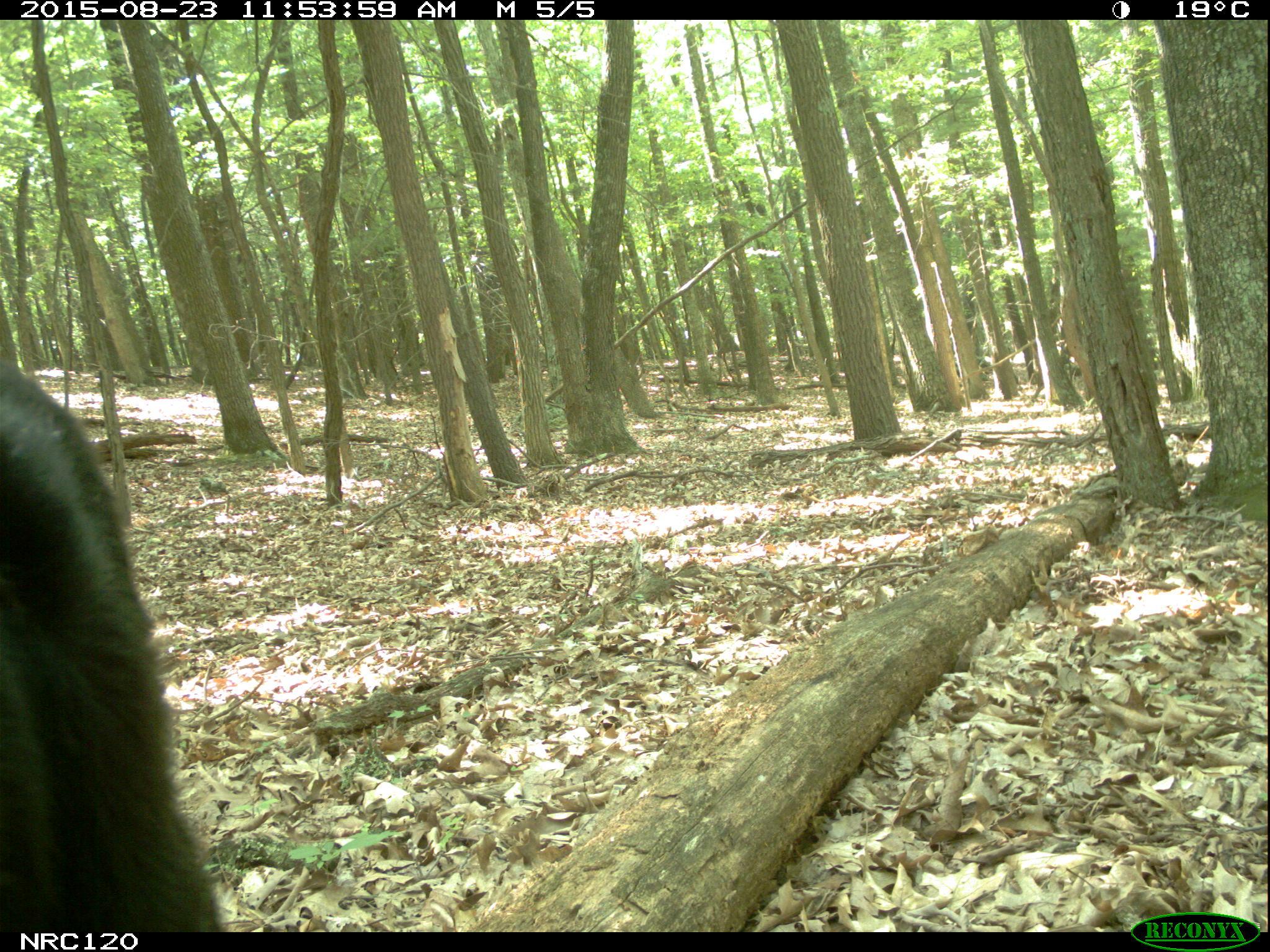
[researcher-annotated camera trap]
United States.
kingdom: Animalia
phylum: Chordata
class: Mammalia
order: Carnivora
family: Ursidae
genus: Ursus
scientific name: Ursus americanus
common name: american black bear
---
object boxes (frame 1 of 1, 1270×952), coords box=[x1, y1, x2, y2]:
American Black Bear: box=[0, 350, 247, 933]